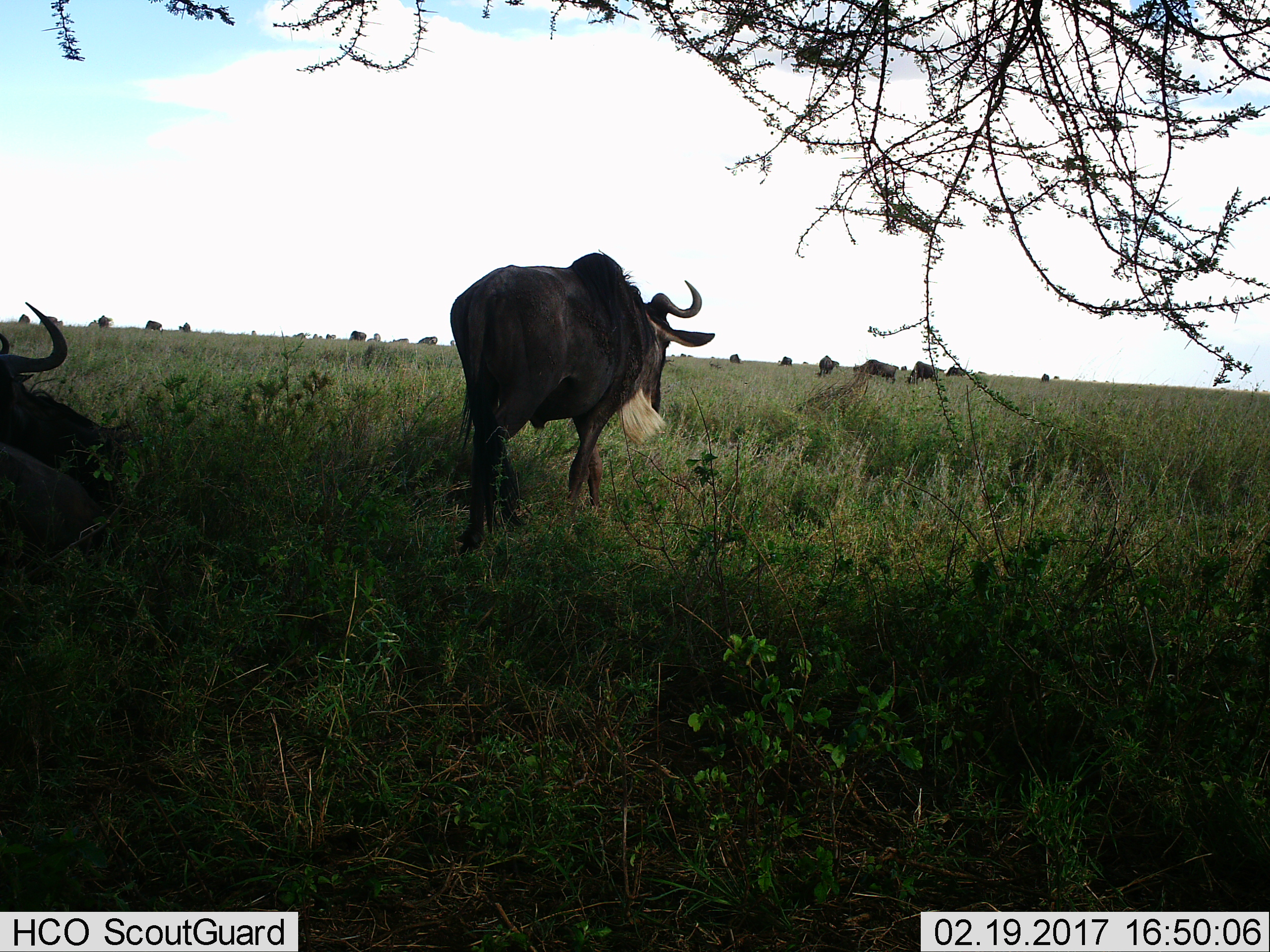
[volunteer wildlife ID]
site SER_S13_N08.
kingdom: Animalia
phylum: Chordata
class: Mammalia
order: Artiodactyla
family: Bovidae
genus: Connochaetes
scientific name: Connochaetes taurinus taurinus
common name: blue wildebeest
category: wildebeestblue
Wildebeestblue (blue wildebeest) (Connochaetes taurinus taurinus), count 11-50. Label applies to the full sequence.